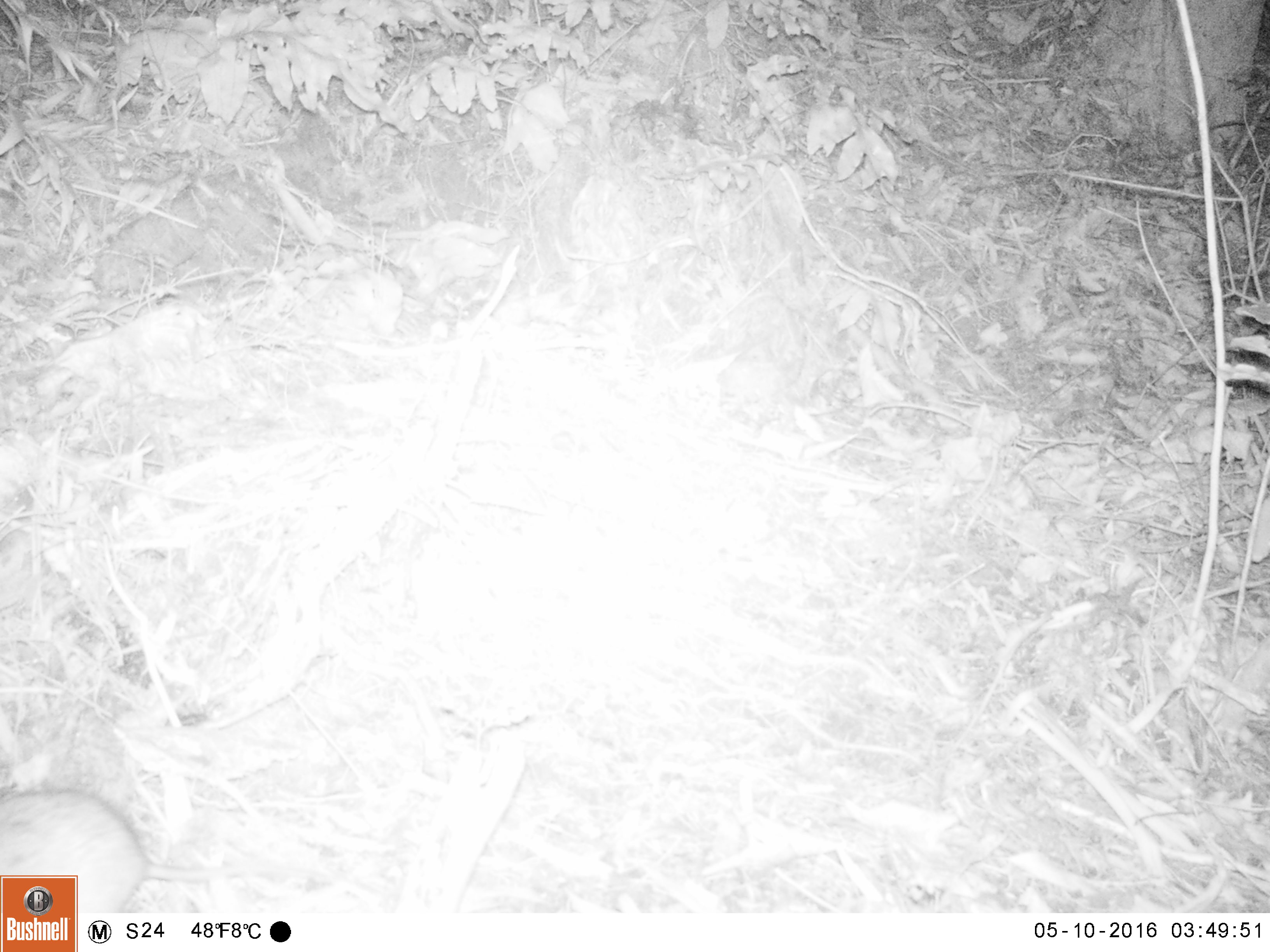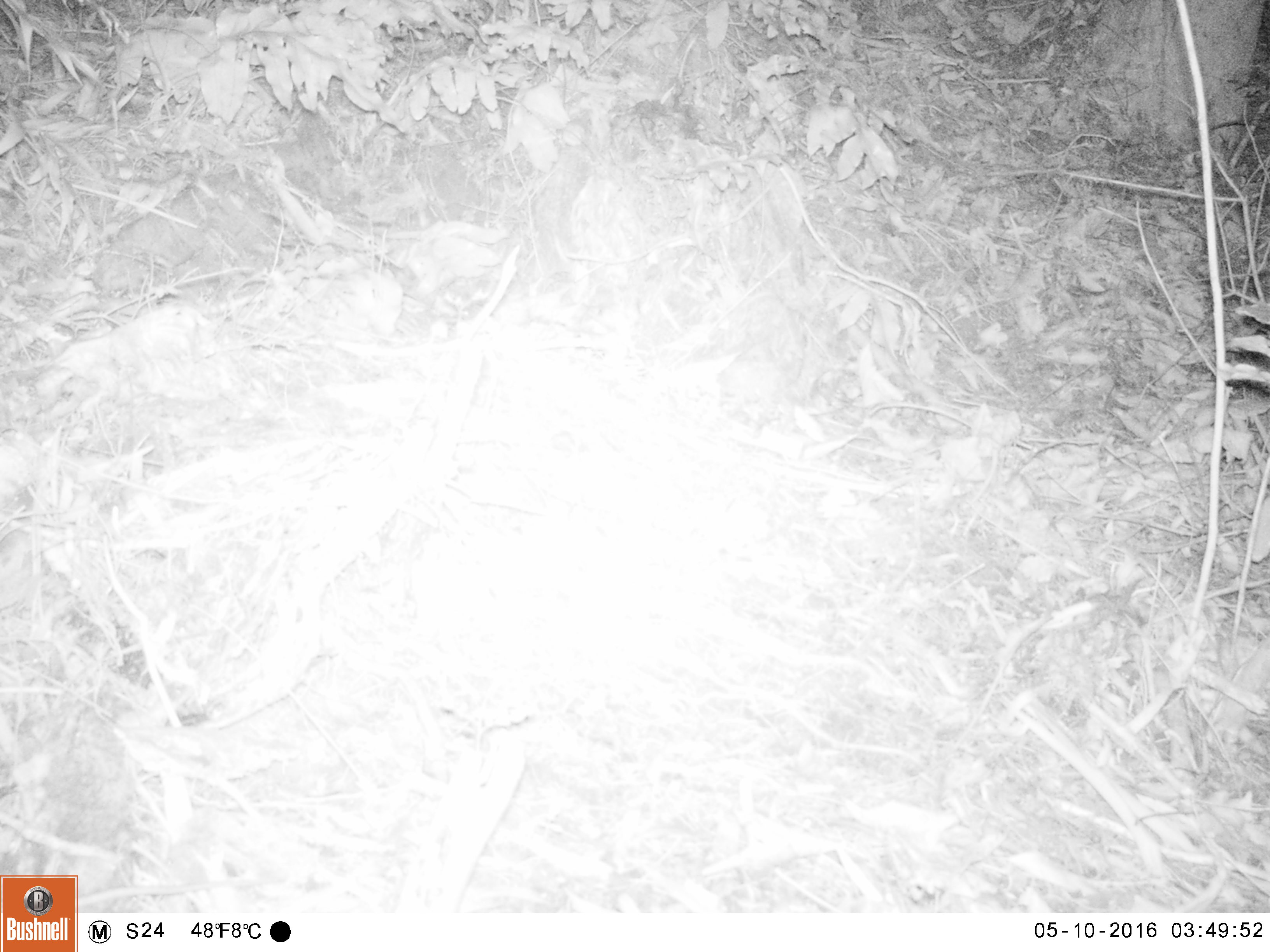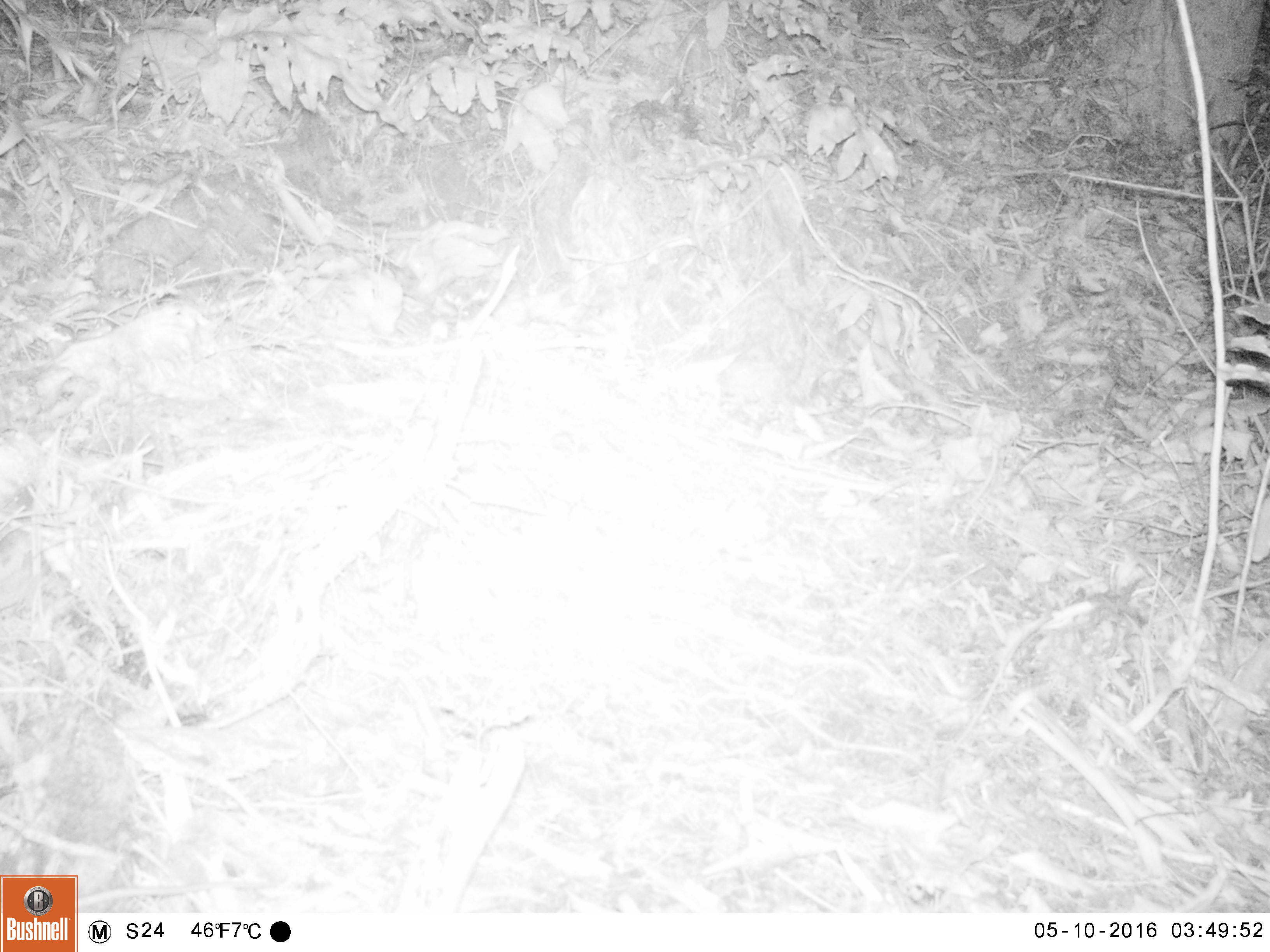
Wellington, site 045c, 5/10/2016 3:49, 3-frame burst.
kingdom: Animalia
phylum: Chordata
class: Mammalia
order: Rodentia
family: Muridae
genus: Rattus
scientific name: Rattus norvegicus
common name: norway rat